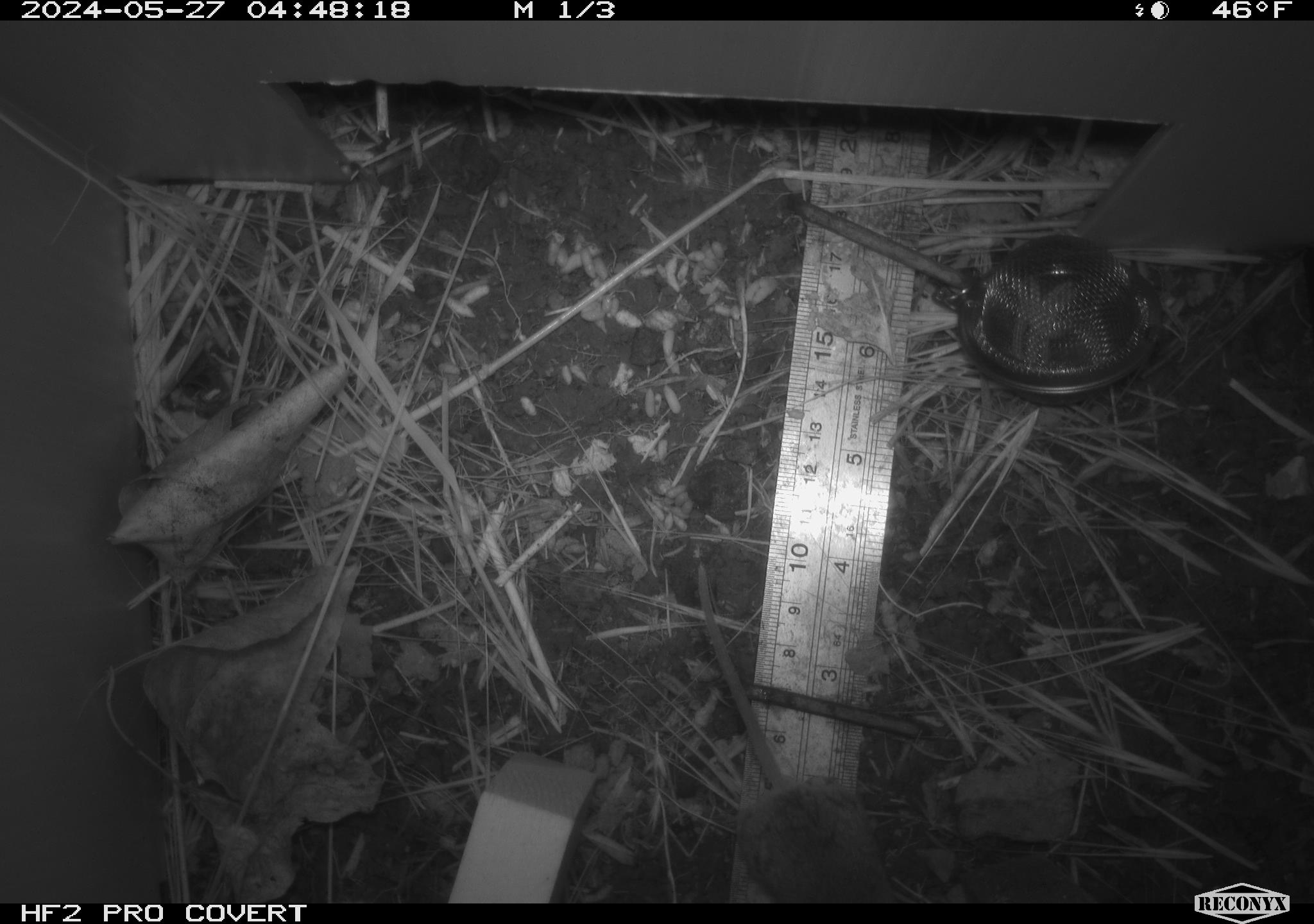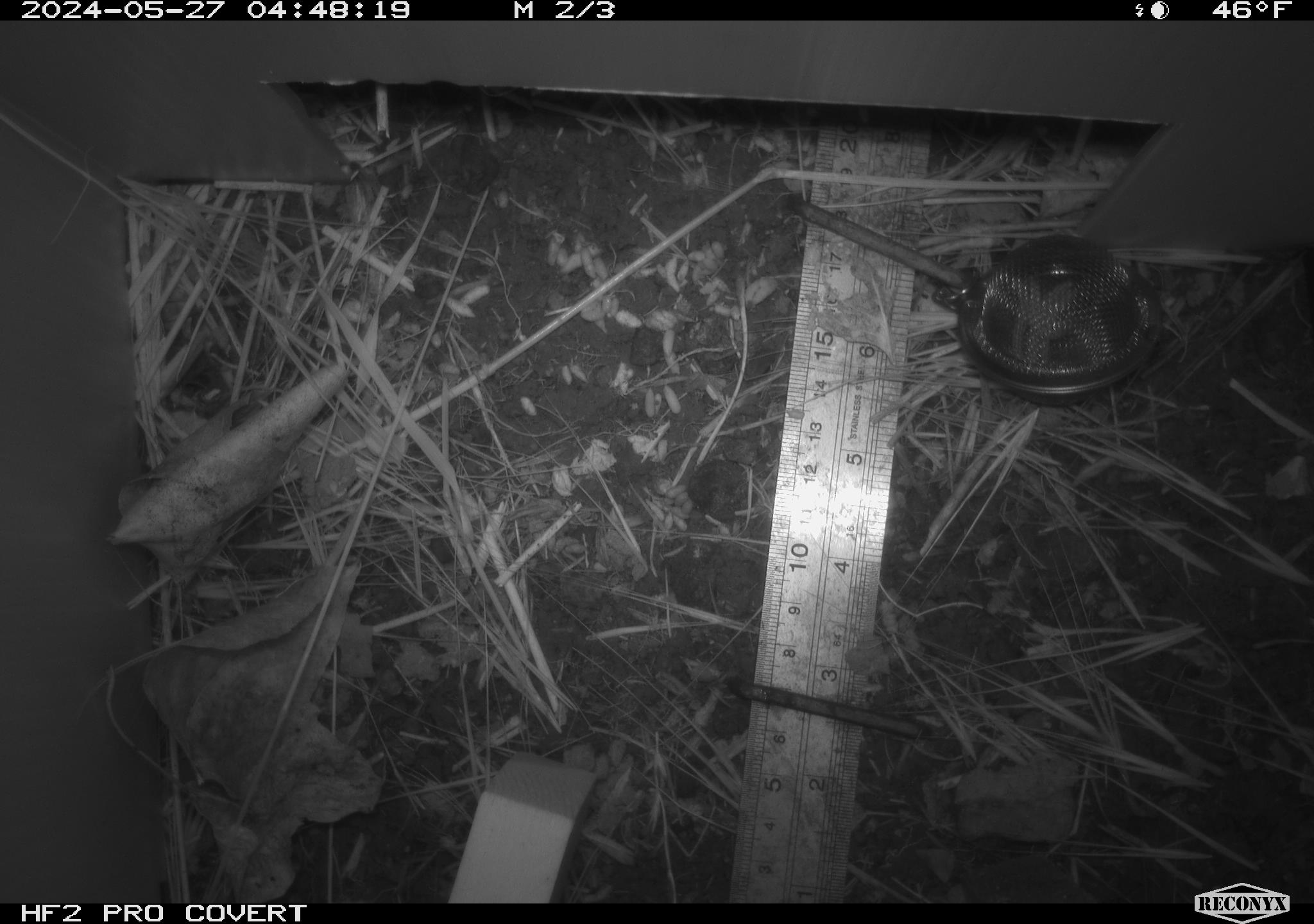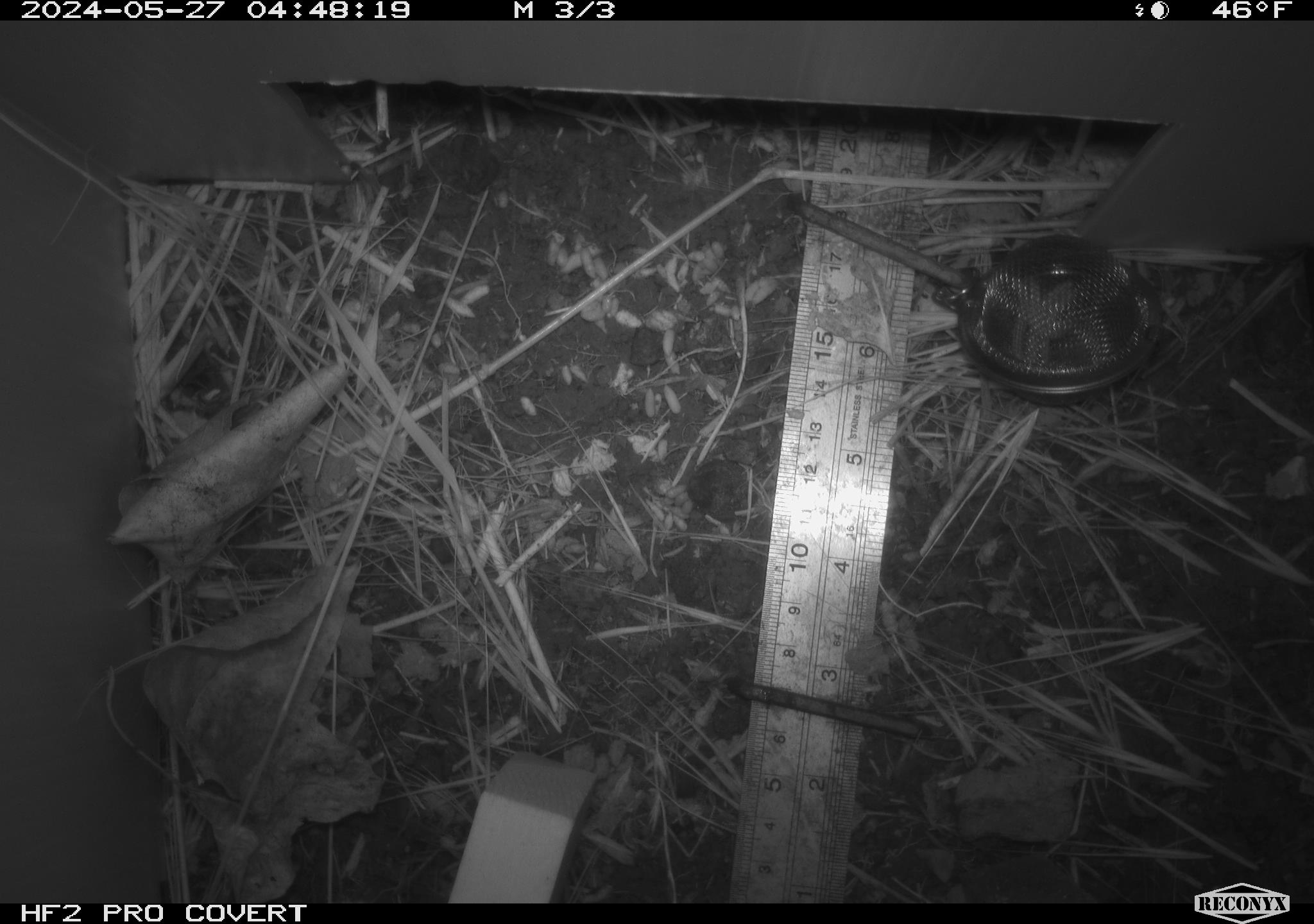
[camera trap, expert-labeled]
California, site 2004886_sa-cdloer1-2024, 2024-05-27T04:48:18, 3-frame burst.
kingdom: Animalia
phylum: Chordata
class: Mammalia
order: Rodentia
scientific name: Rodentia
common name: mouse species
Mouse species (Rodentia).